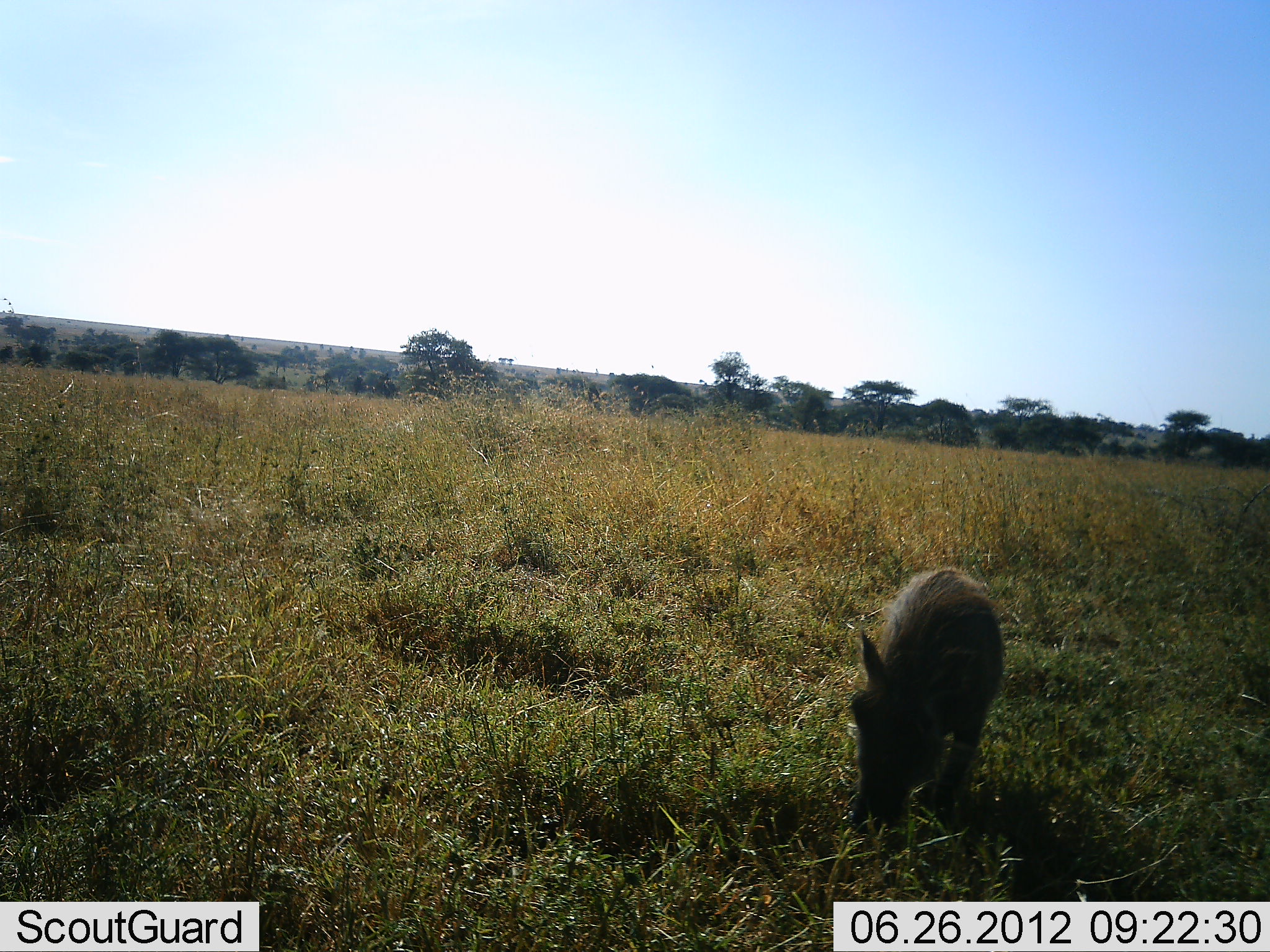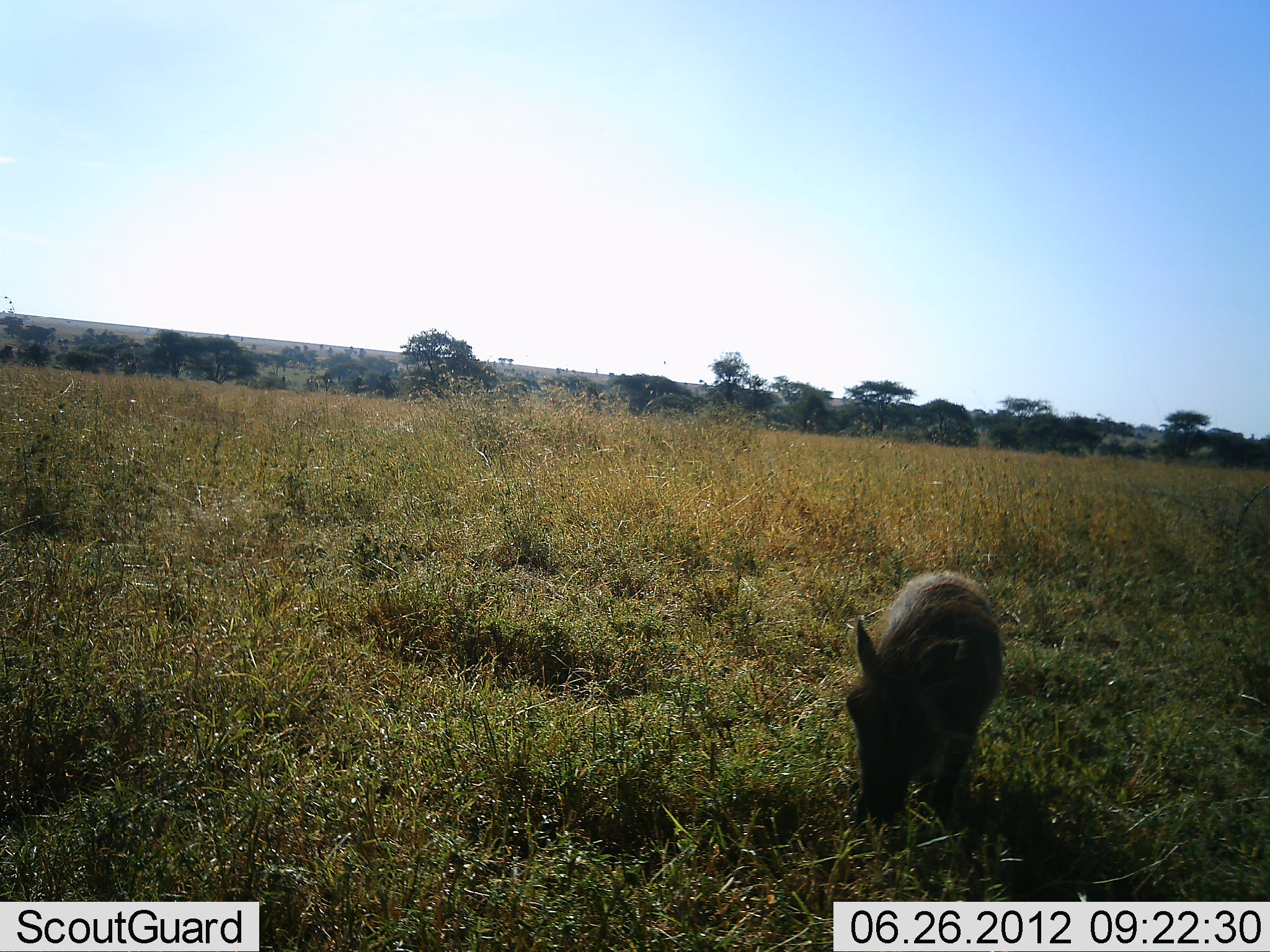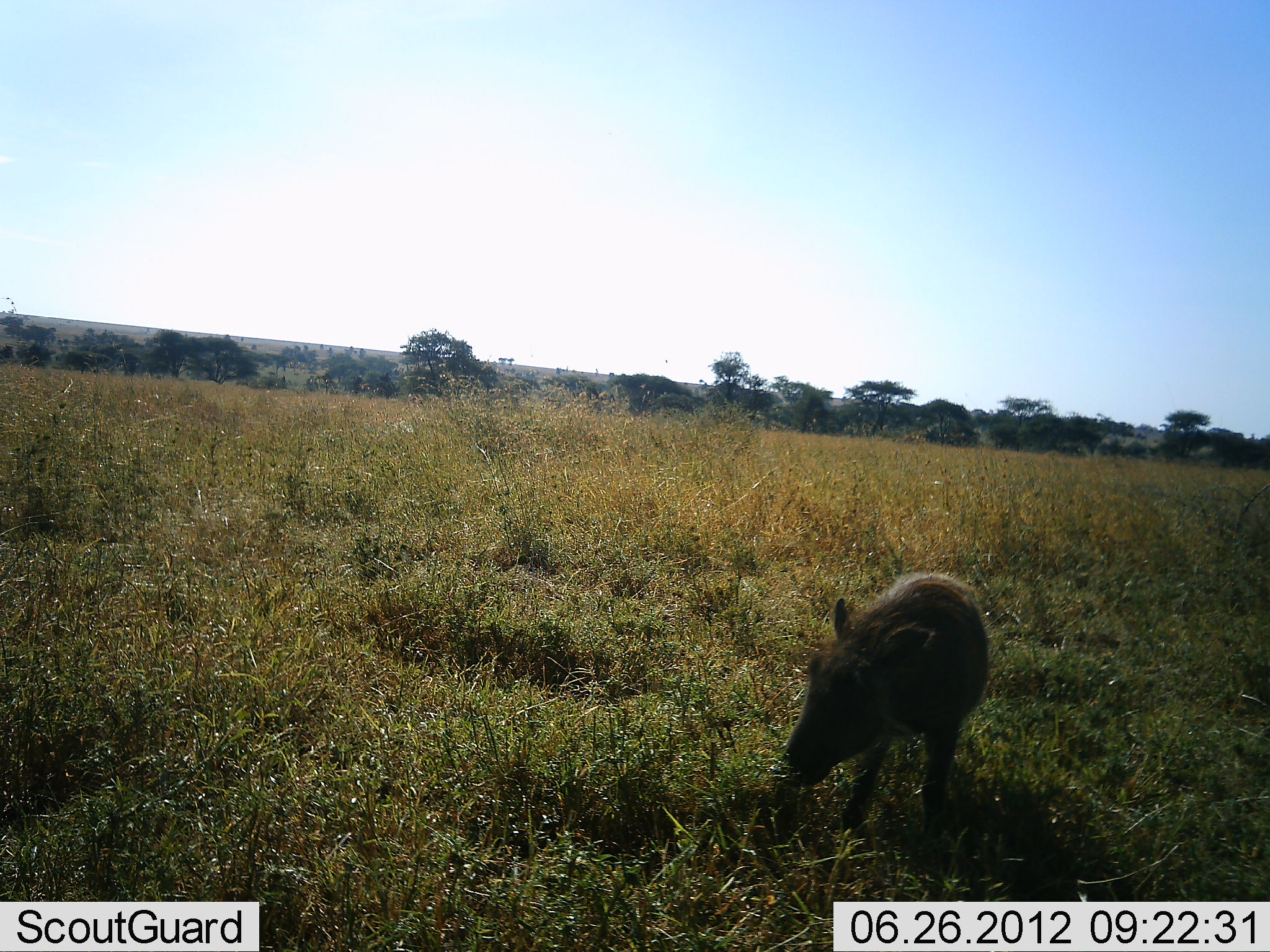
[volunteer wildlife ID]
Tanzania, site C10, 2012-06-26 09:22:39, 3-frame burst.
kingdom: Animalia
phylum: Chordata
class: Mammalia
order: Artiodactyla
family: Suidae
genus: Phacochoerus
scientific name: Phacochoerus africanus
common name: warthog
Warthog (Phacochoerus africanus), count 1. Behavior (volunteer vote fractions): standing 10%, resting 0%, moving 10%, interacting 0%. Young present (vote fraction): 30%. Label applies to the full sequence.